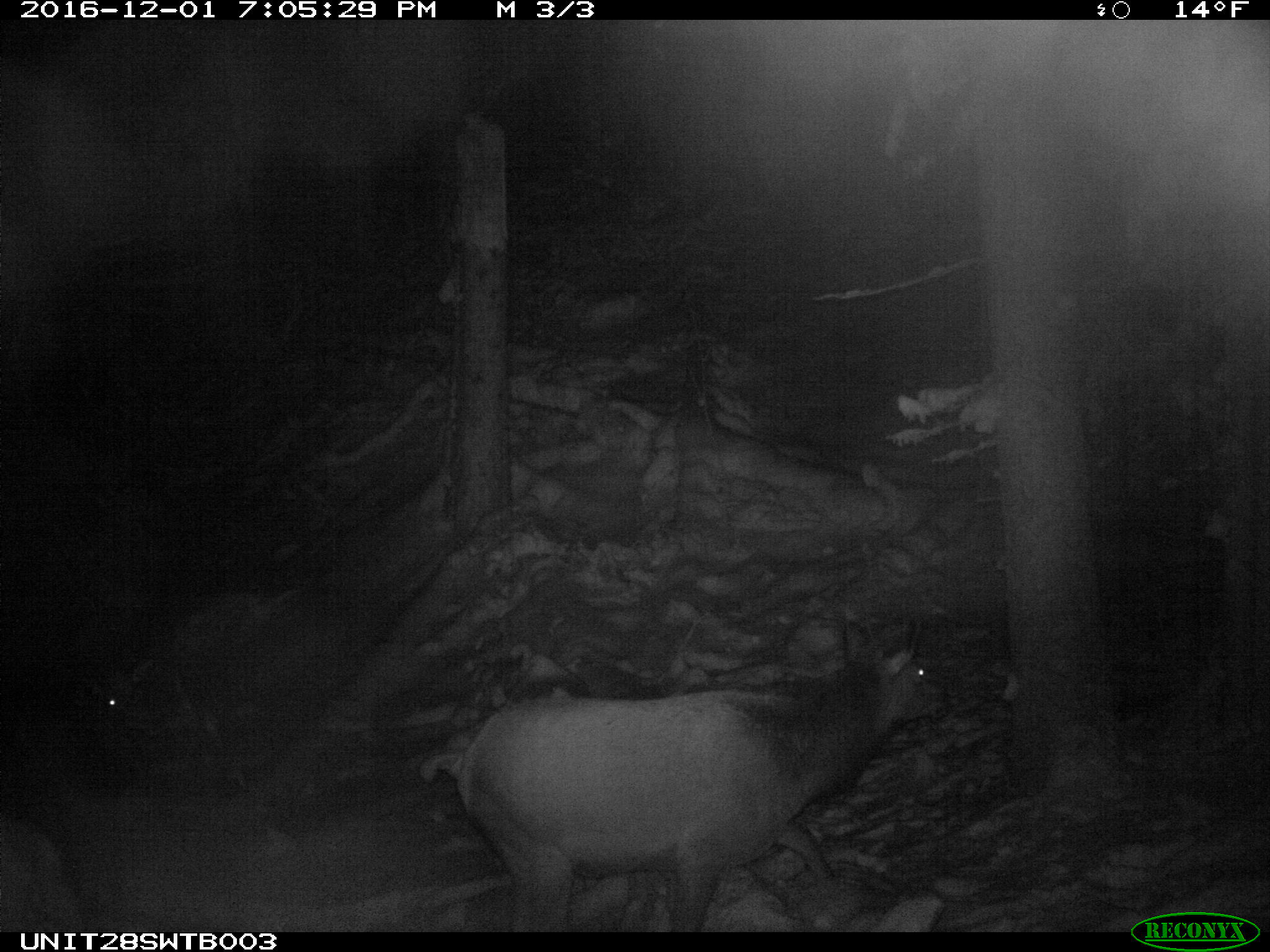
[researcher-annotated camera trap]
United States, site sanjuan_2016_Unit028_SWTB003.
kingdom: Animalia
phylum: Chordata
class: Mammalia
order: Artiodactyla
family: Cervidae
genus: Cervus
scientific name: Cervus elaphus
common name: red deer